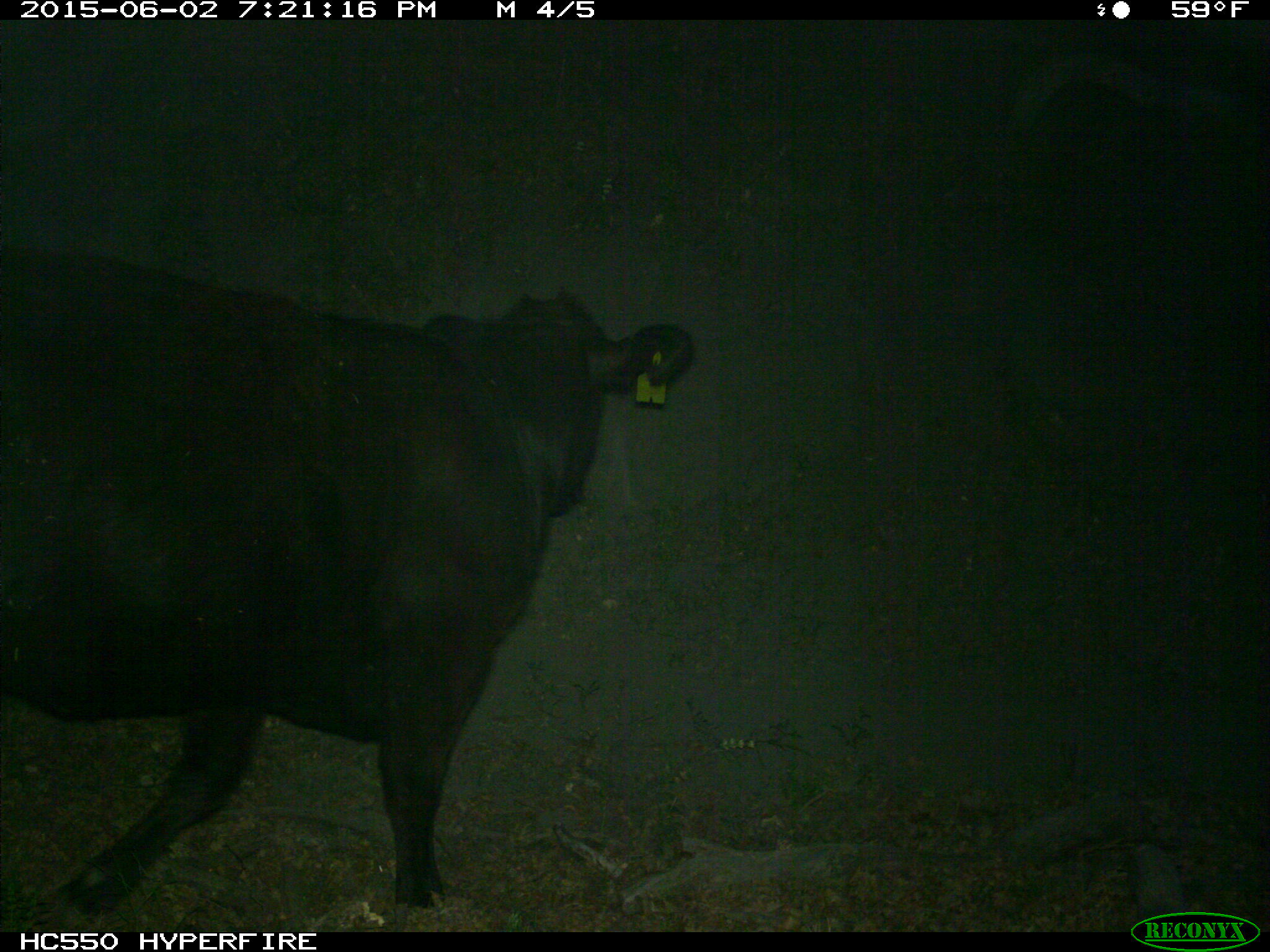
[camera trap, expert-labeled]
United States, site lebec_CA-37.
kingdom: Animalia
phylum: Chordata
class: Mammalia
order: Artiodactyla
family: Bovidae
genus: Bos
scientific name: Bos taurus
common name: domestic cow